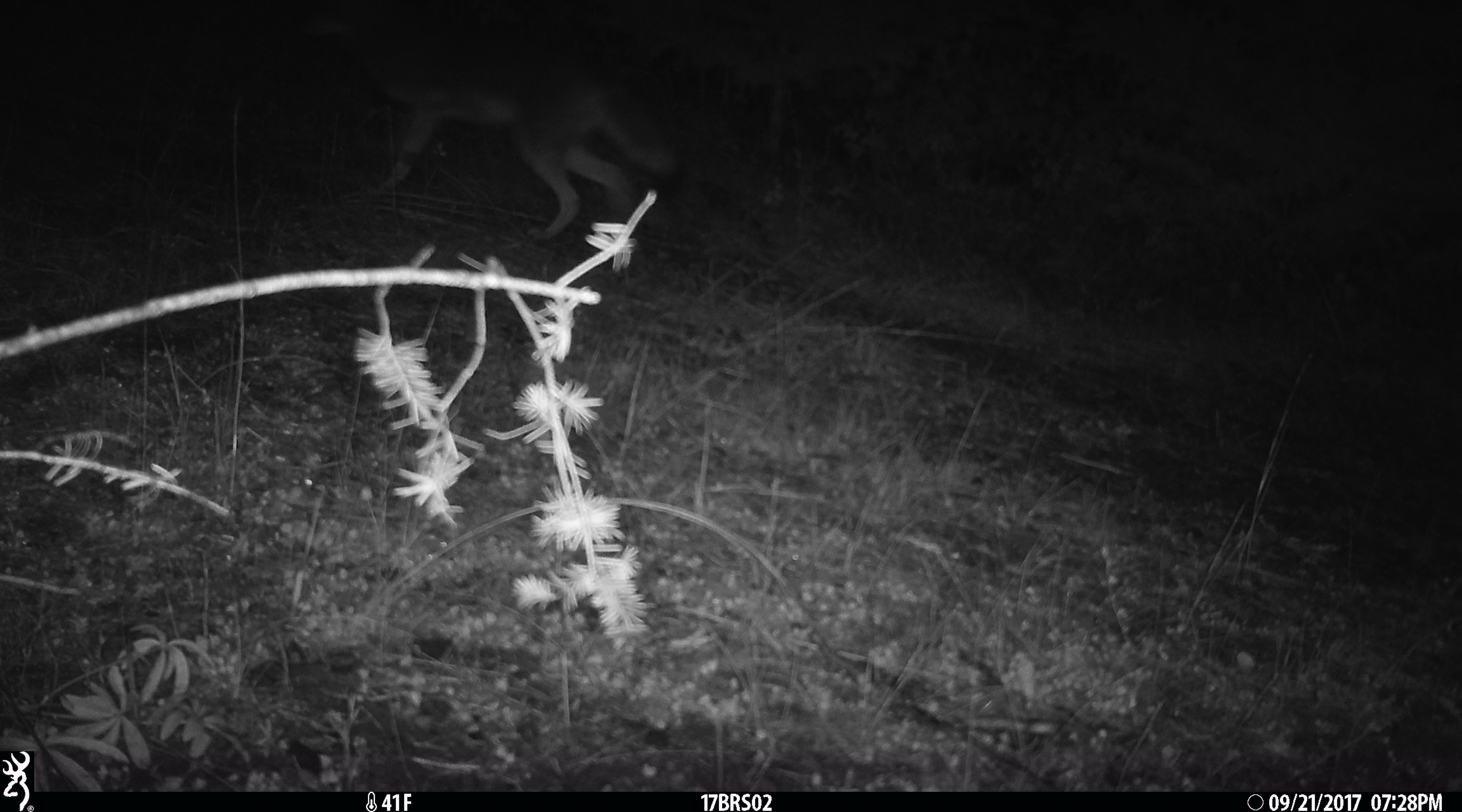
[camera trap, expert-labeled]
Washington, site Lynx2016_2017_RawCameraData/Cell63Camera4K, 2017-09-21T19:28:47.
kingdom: Animalia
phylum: Chordata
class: Mammalia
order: Carnivora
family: Canidae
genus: Canis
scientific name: Canis latrans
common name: coyote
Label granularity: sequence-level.